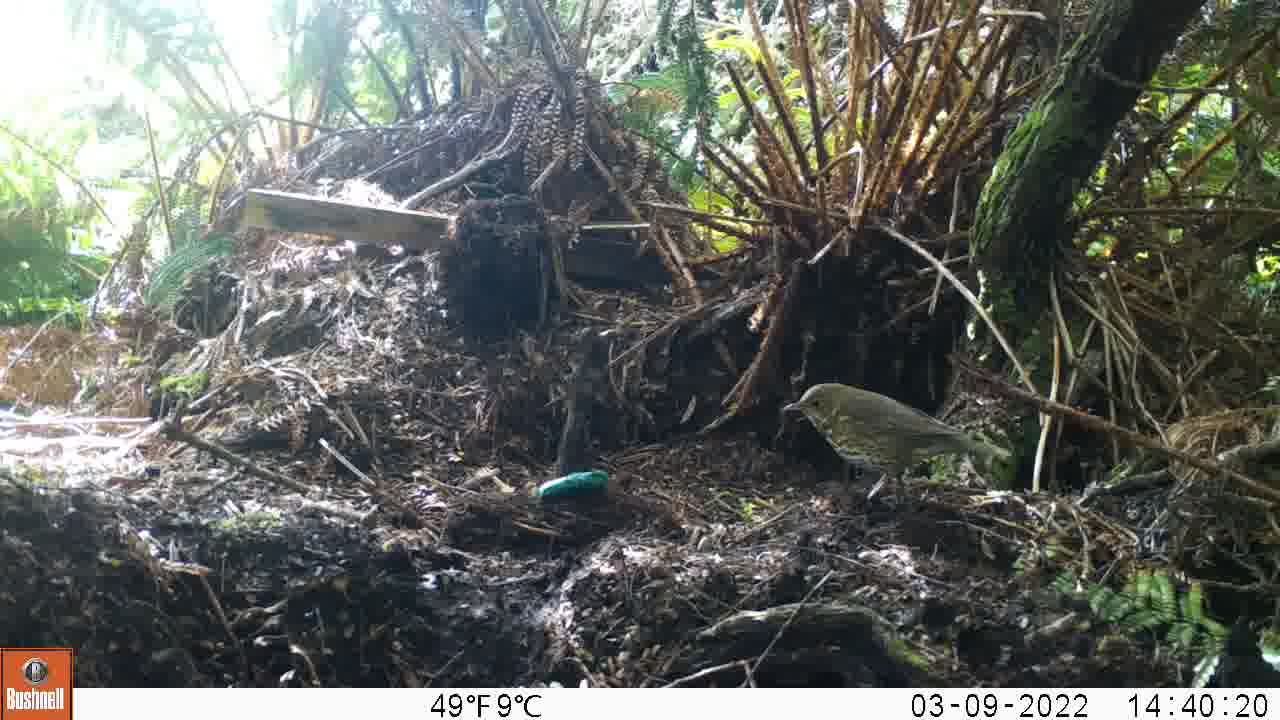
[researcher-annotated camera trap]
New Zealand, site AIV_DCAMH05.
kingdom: Animalia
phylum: Chordata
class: Aves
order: Passeriformes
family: Turdidae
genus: Turdus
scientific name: Turdus philomelos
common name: song thrush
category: thrush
Thrush (song thrush) (Turdus philomelos).